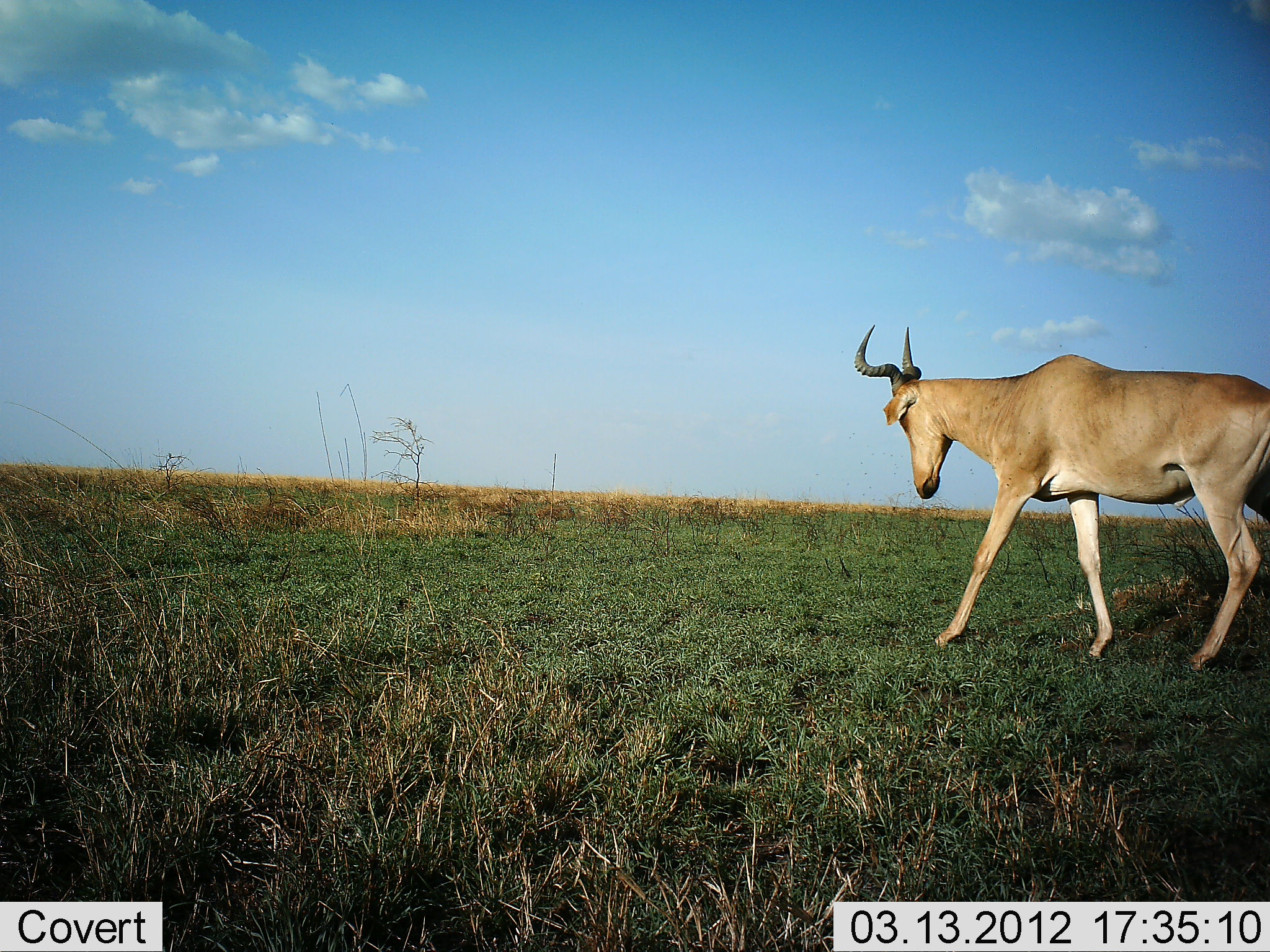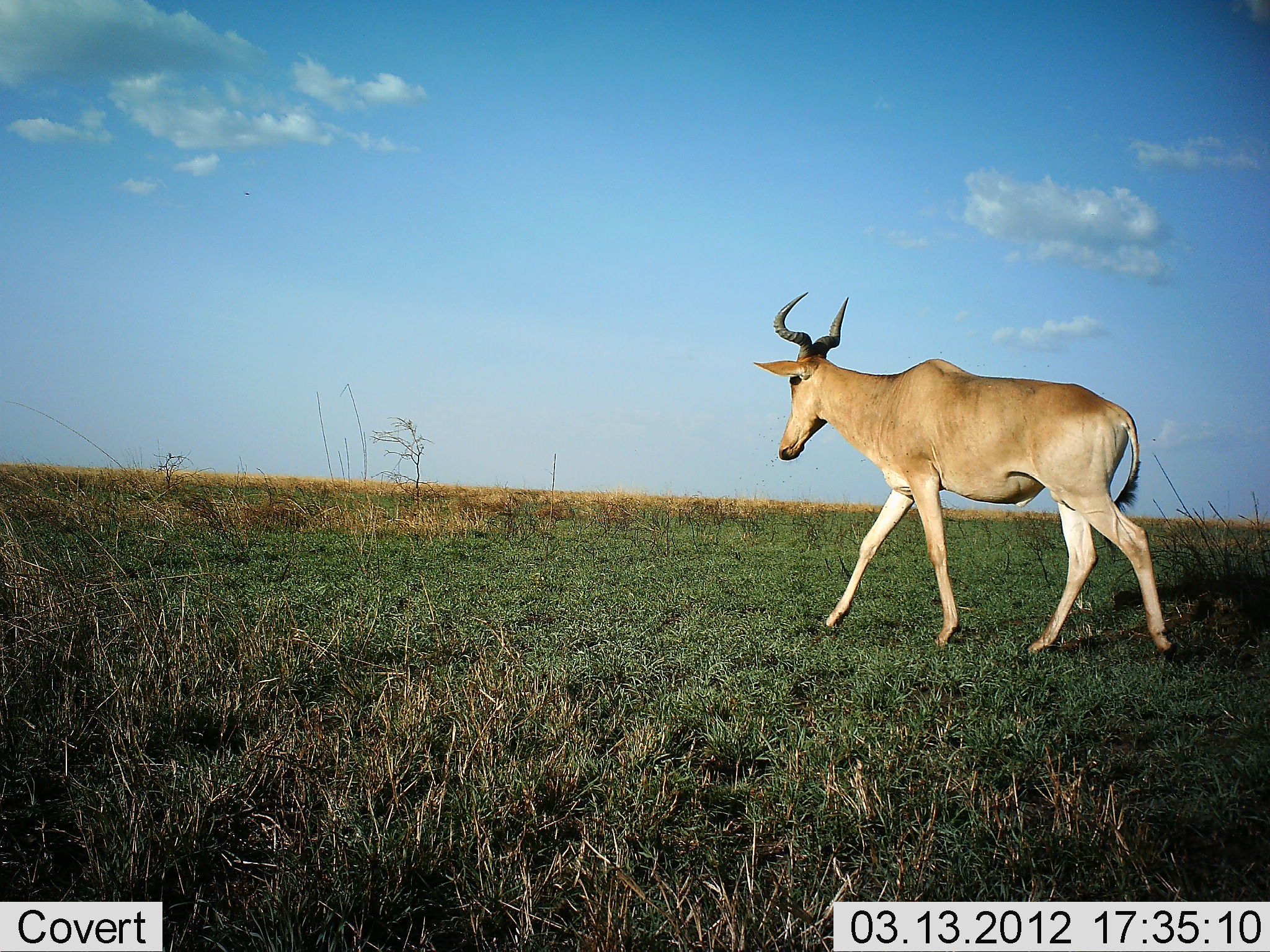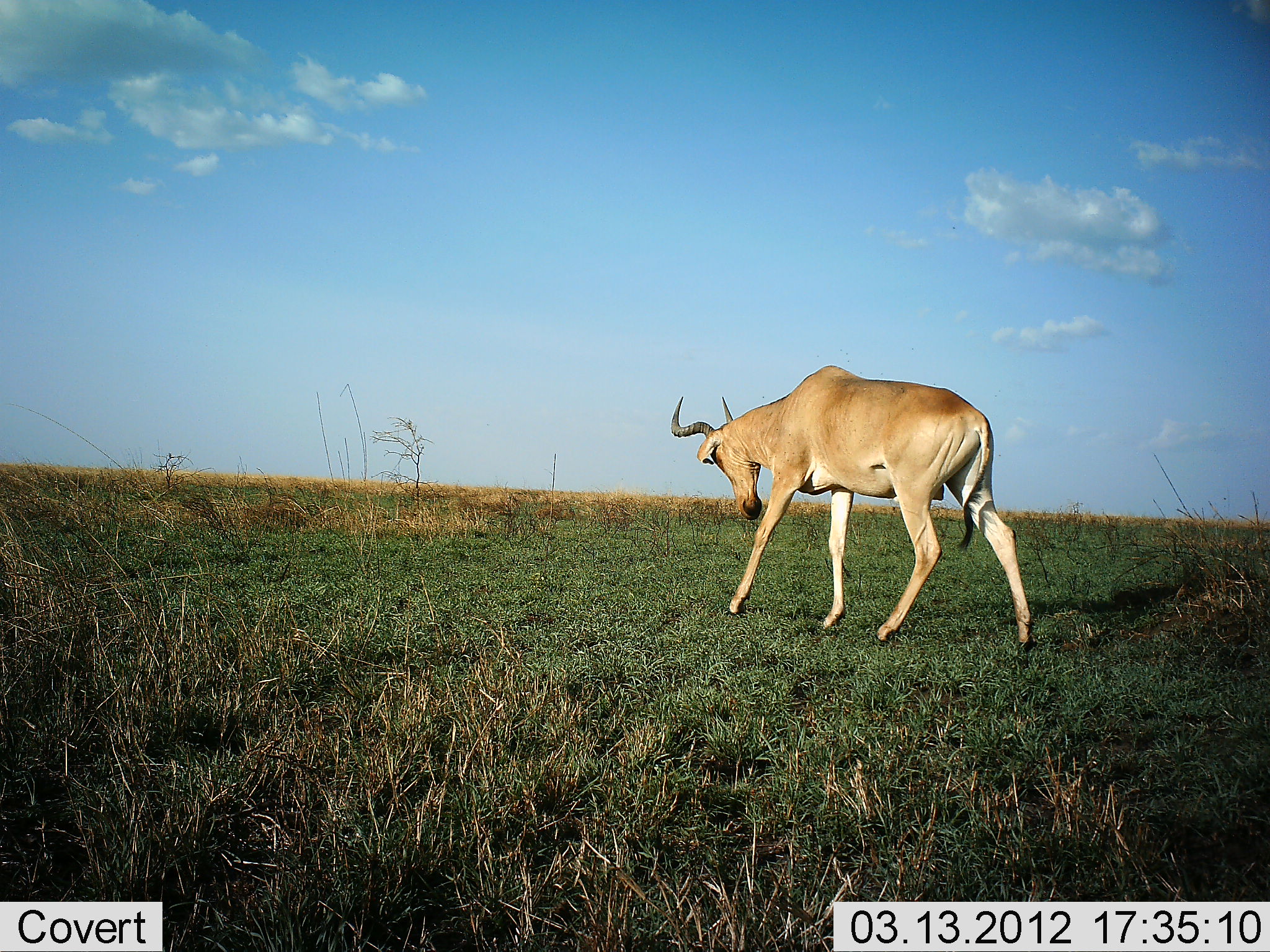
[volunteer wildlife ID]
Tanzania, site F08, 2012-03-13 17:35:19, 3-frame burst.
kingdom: Animalia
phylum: Chordata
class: Mammalia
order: Artiodactyla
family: Bovidae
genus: Alcelaphus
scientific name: Alcelaphus buselaphus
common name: hartebeest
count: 1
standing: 0%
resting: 0%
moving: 100%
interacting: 0%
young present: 0%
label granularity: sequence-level